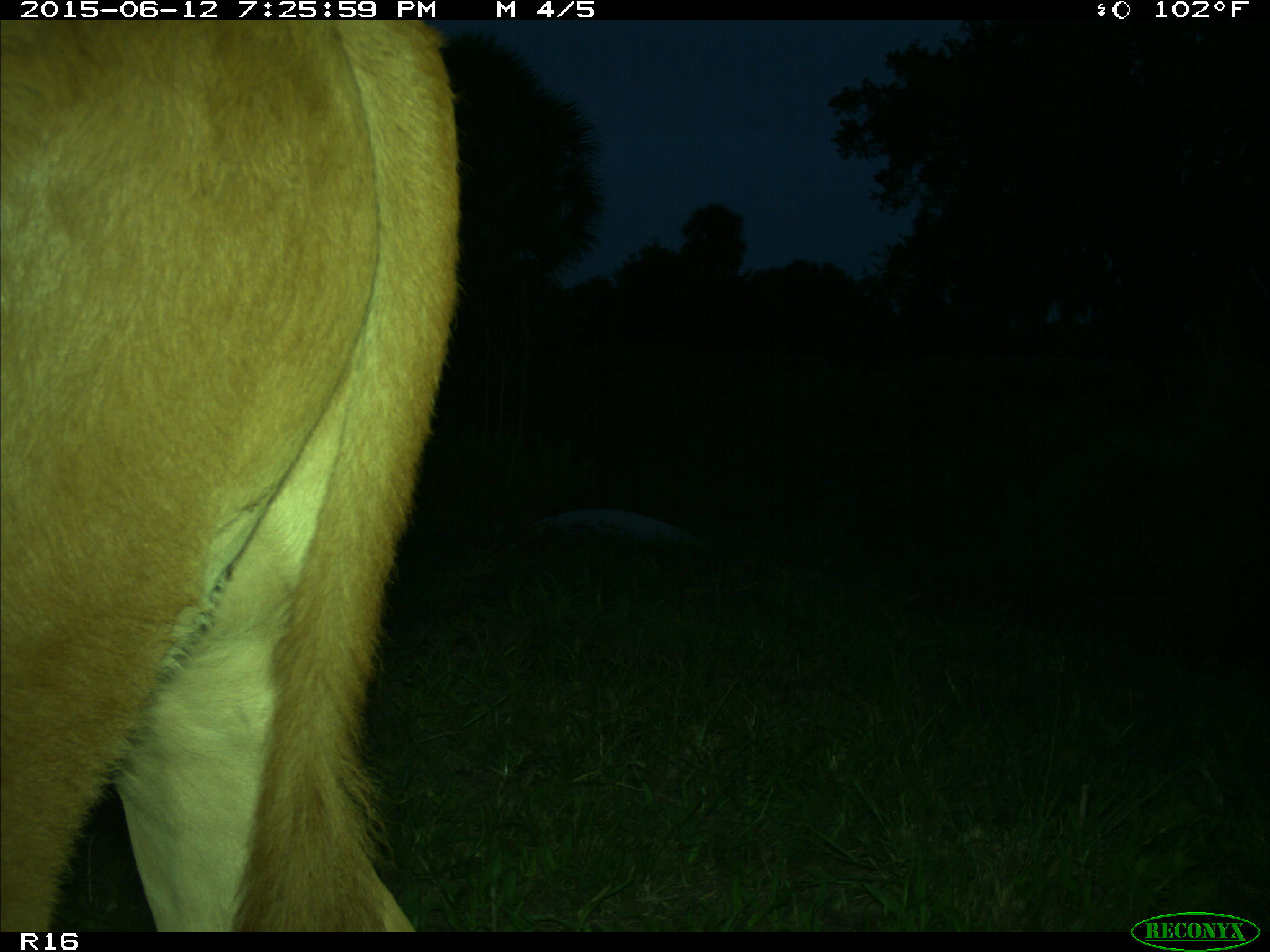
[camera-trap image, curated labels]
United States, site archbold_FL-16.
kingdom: Animalia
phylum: Chordata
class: Mammalia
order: Artiodactyla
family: Bovidae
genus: Bos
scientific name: Bos taurus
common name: domestic cow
Bos taurus (domestic cow).